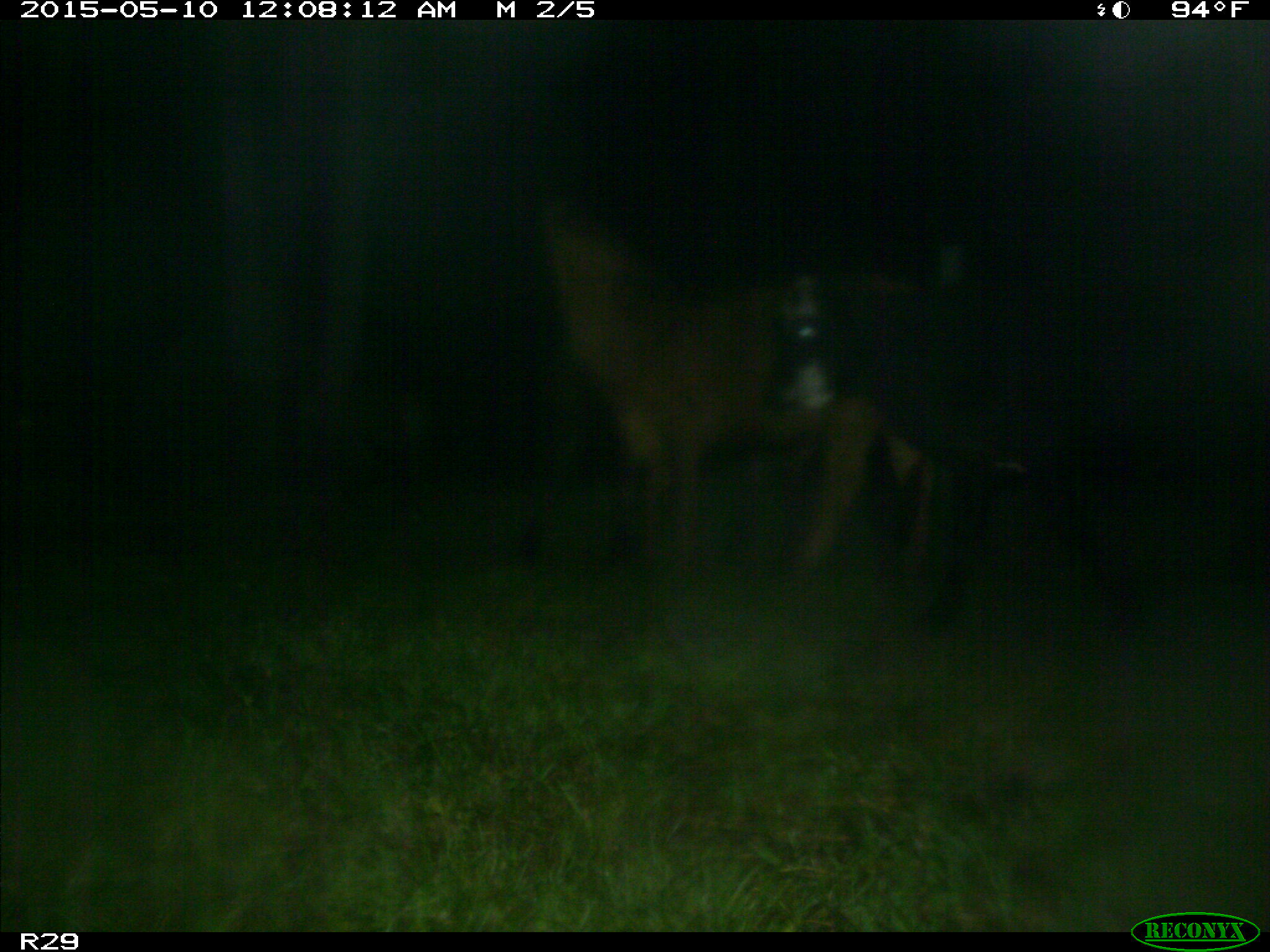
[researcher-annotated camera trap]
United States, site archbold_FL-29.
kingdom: Animalia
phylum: Chordata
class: Mammalia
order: Artiodactyla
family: Bovidae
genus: Bos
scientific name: Bos taurus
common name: domestic cow